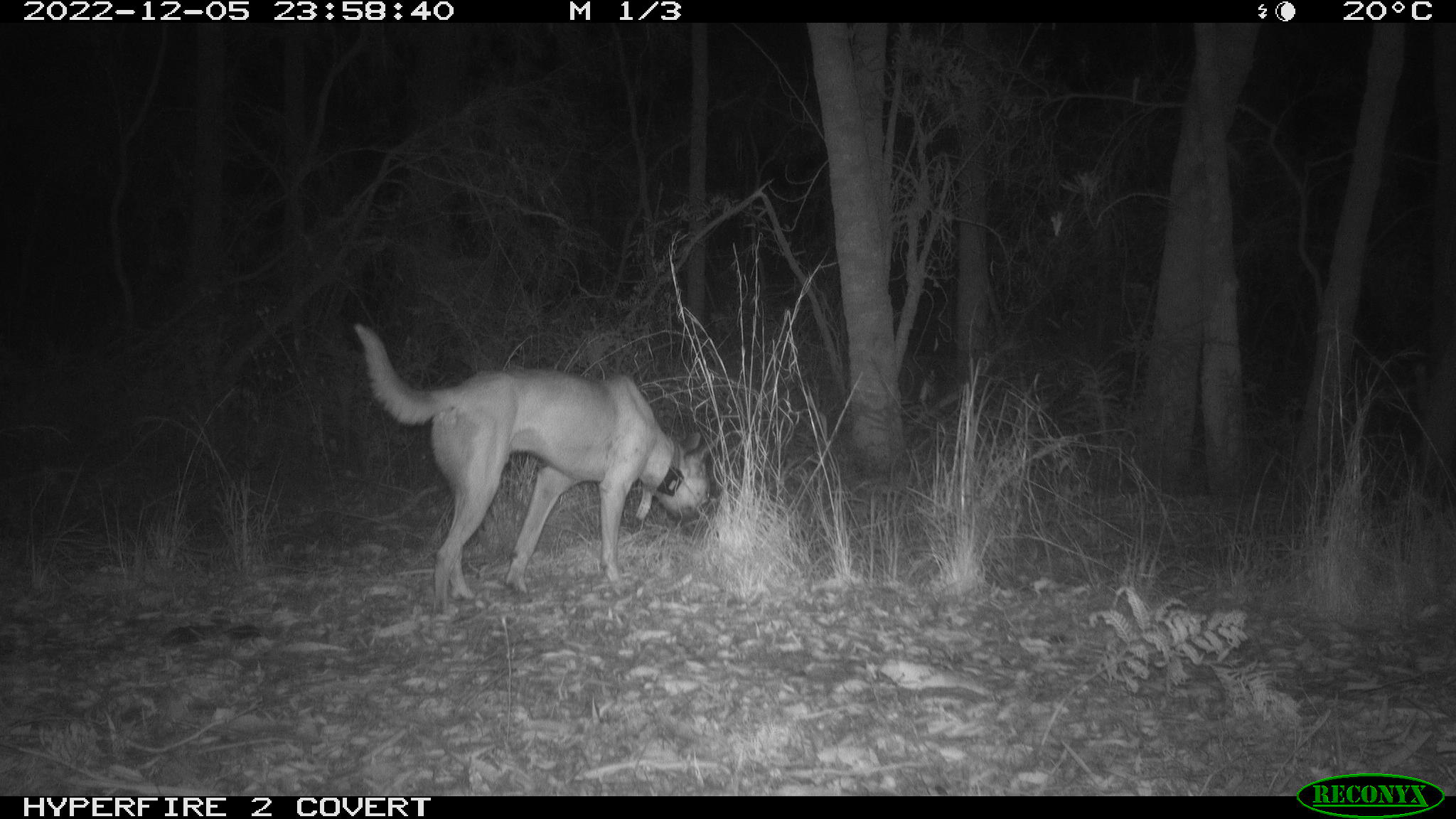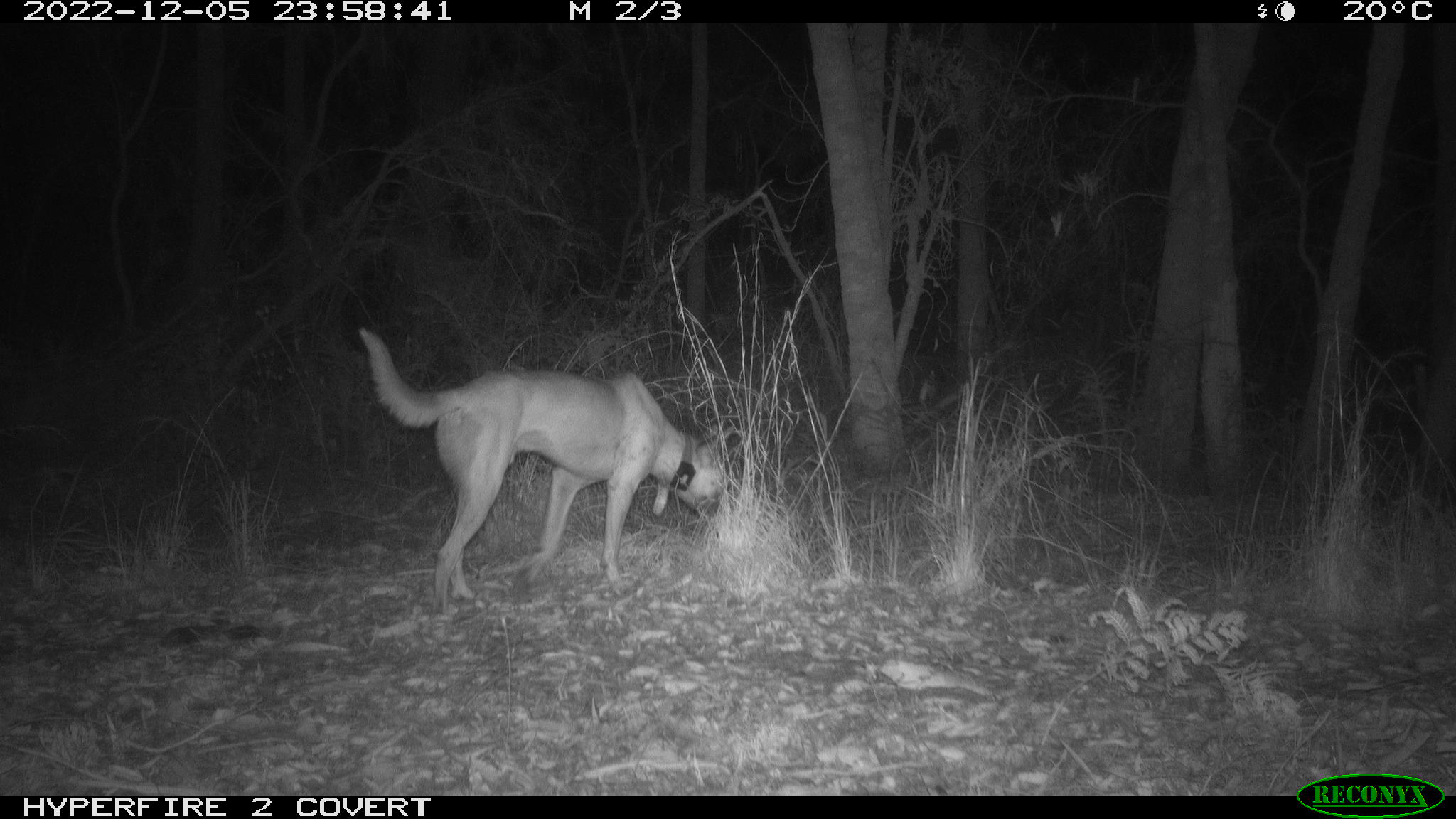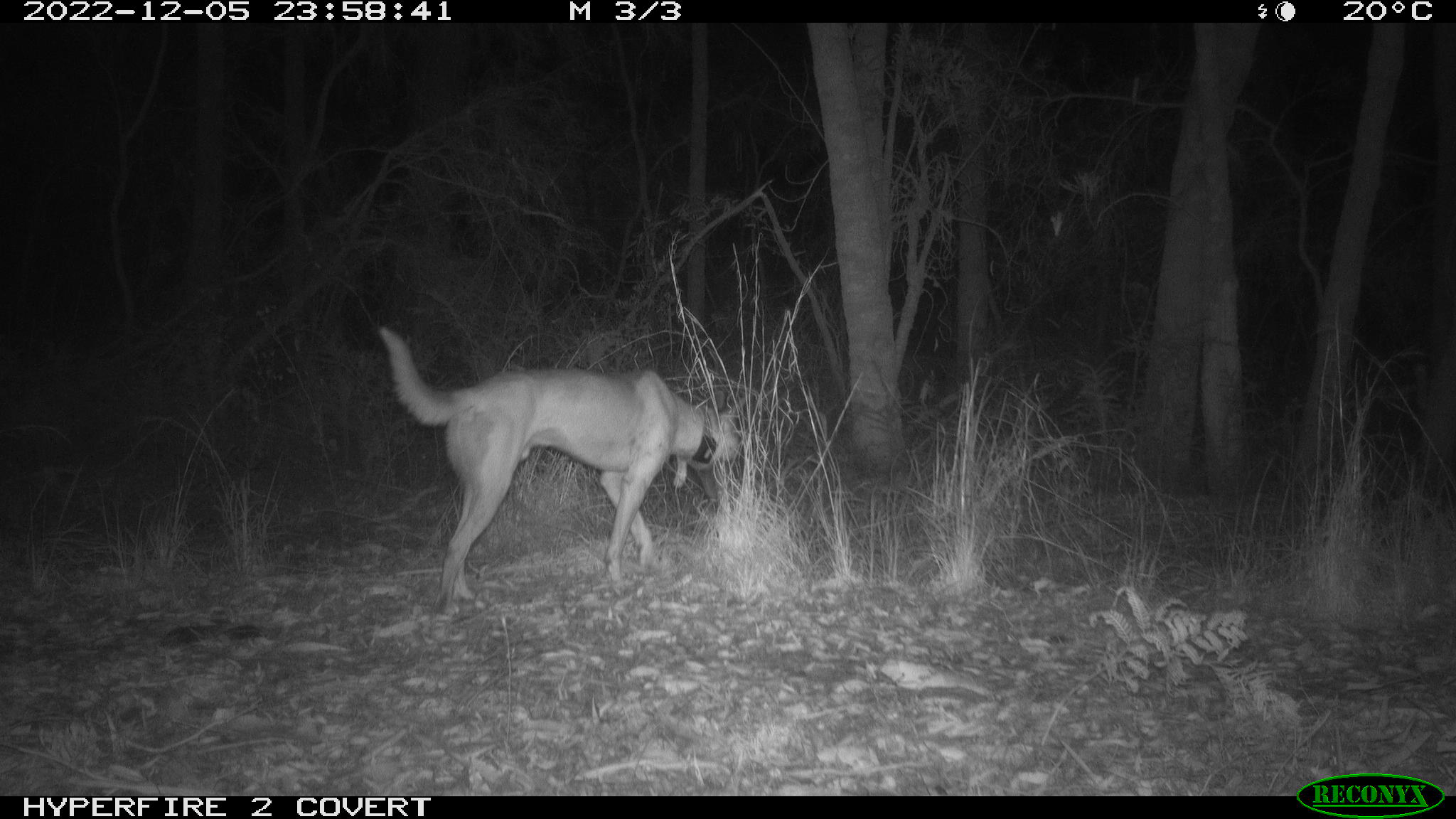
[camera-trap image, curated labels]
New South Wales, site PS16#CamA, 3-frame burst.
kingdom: Animalia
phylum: Chordata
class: Mammalia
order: Carnivora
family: Canidae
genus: Canis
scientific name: Canis familiaris dingo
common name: dingo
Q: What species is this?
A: Dingo (Canis familiaris dingo).